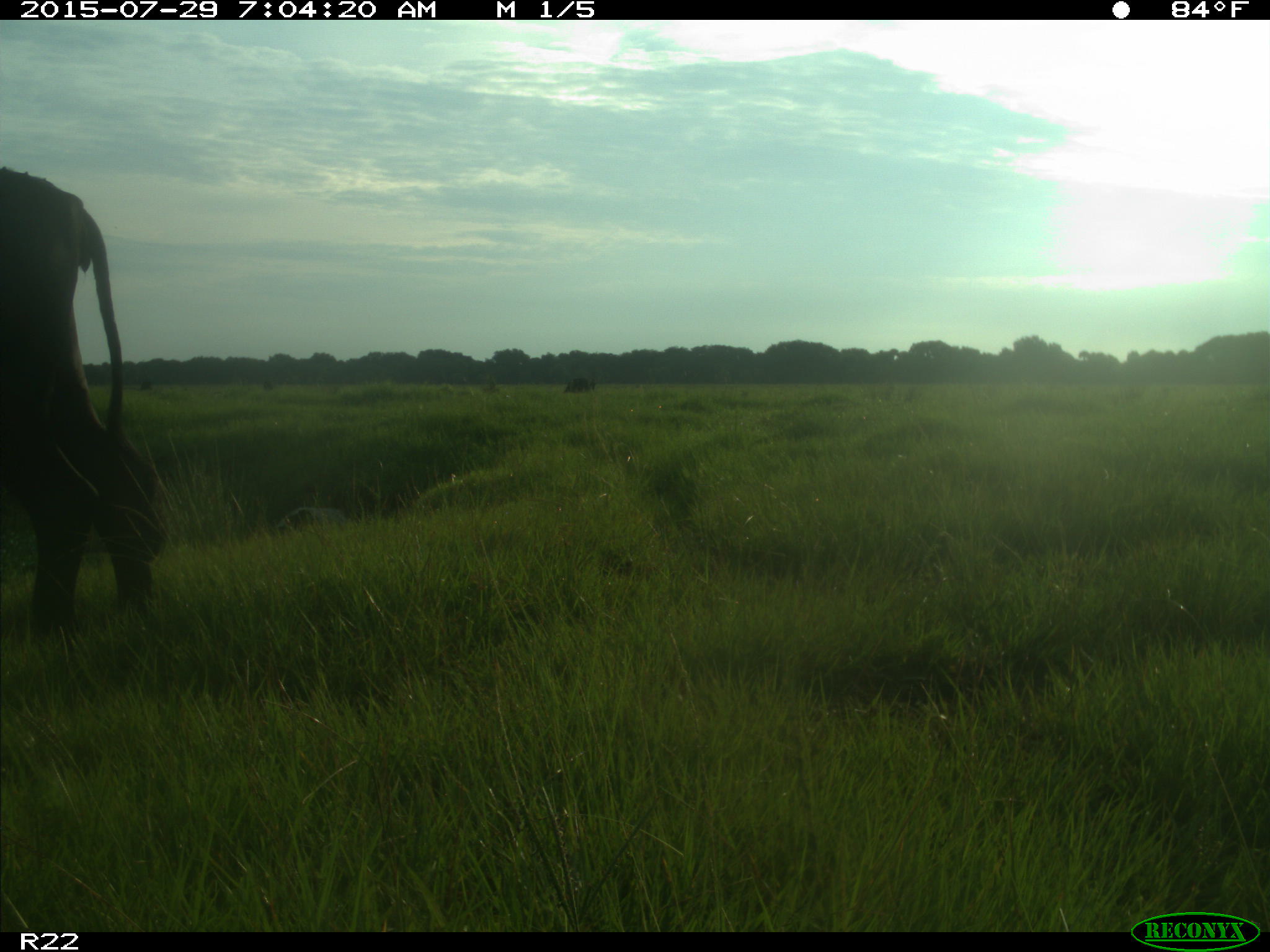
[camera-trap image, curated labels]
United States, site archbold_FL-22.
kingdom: Animalia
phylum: Chordata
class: Mammalia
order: Artiodactyla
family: Bovidae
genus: Bos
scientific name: Bos taurus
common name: domestic cow